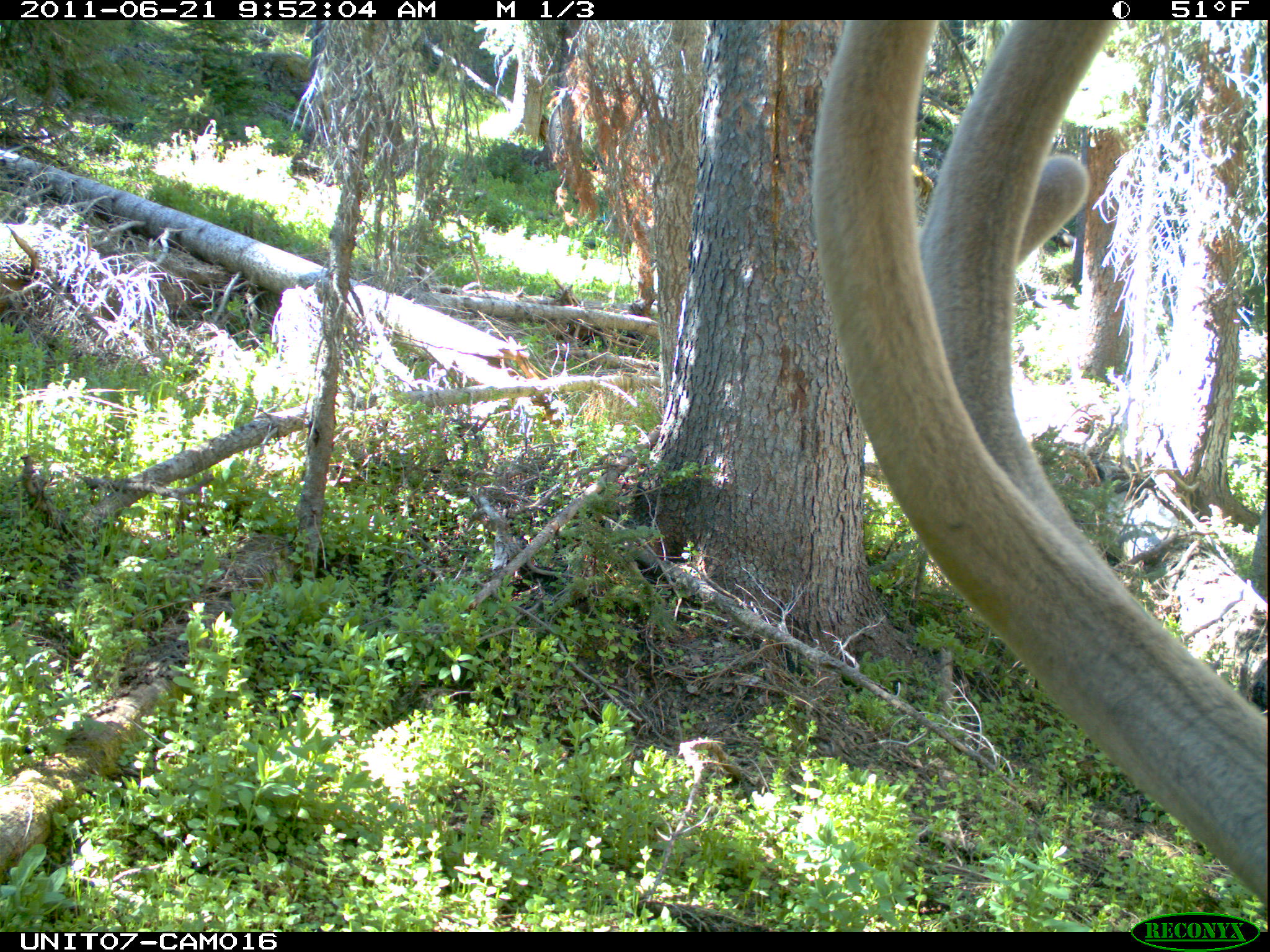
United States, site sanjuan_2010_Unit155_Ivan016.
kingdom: Animalia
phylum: Chordata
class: Mammalia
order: Artiodactyla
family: Cervidae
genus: Cervus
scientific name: Cervus elaphus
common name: red deer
Cervus elaphus (red deer).